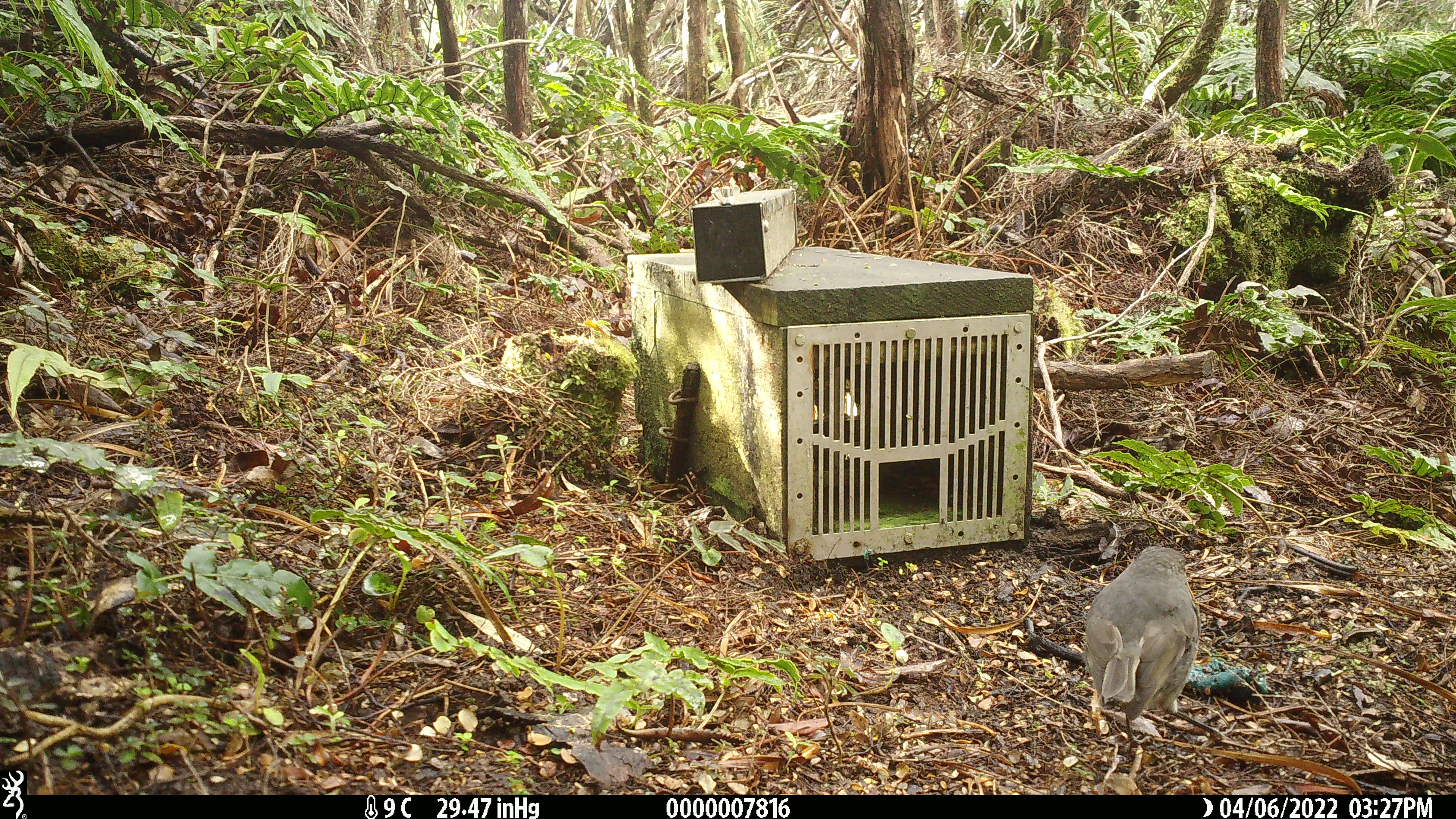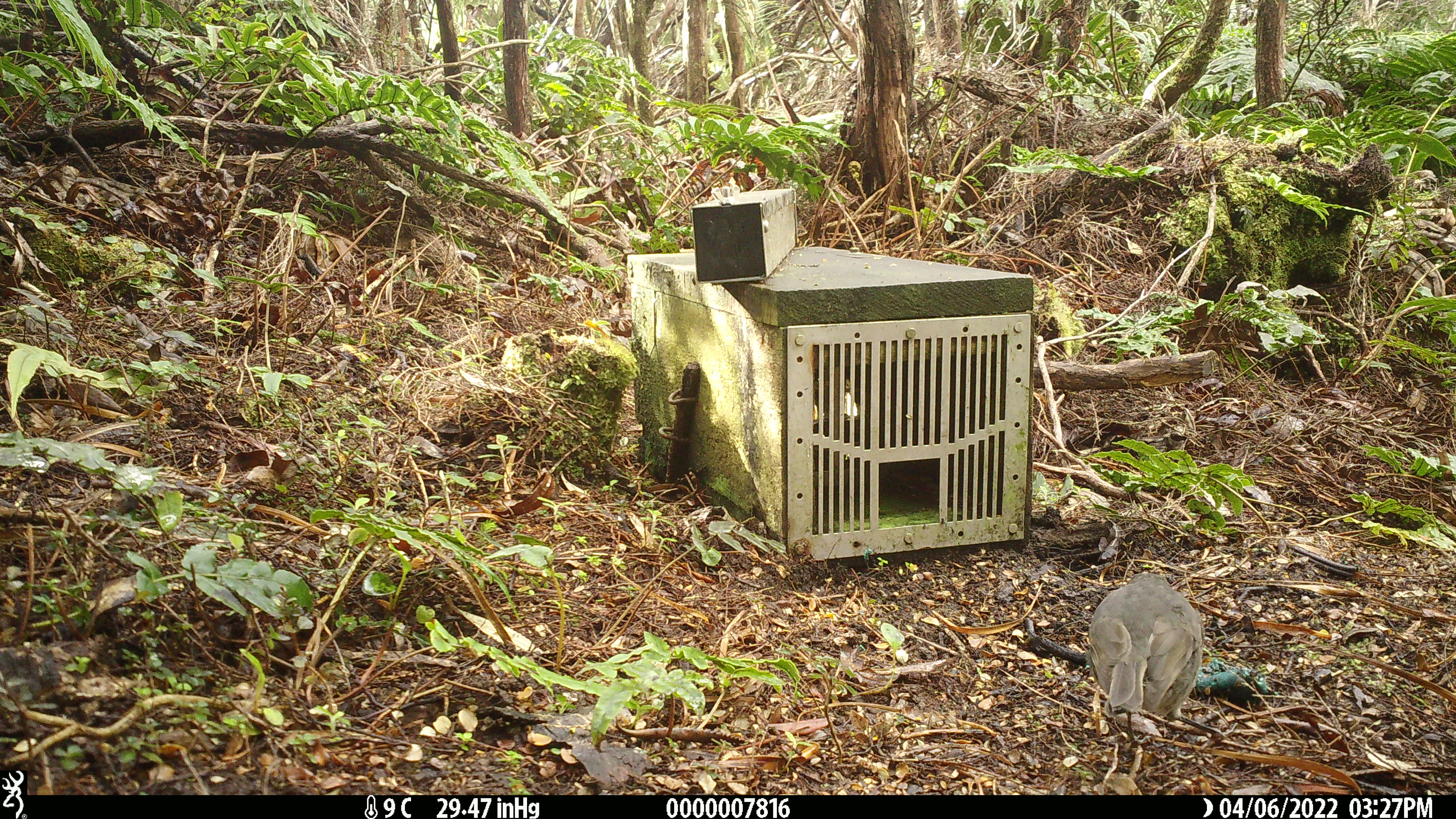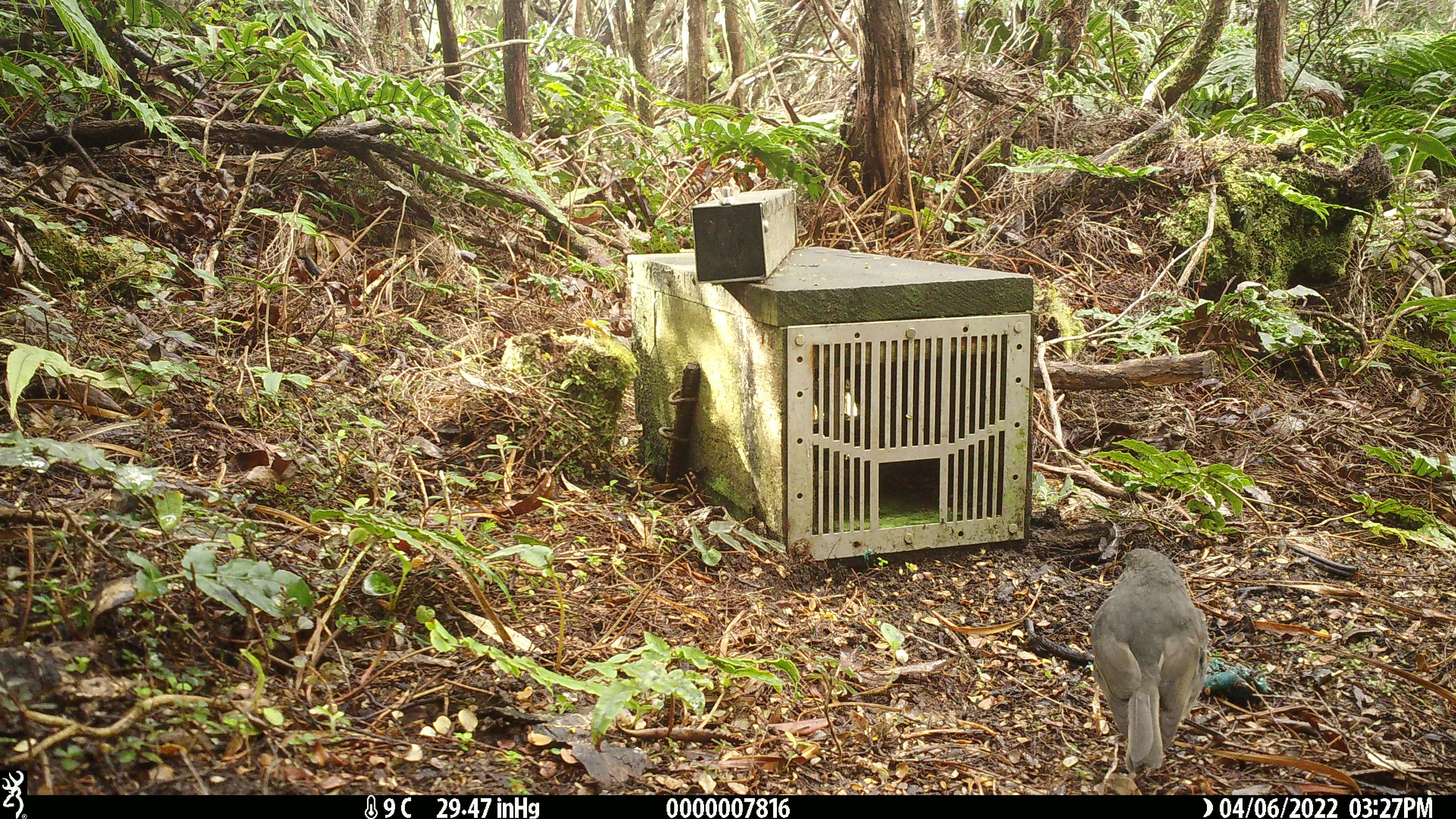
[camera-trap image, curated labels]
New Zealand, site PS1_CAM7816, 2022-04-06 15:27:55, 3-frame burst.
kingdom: Animalia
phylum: Chordata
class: Aves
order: Passeriformes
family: Petroicidae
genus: Petroica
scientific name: Petroica australis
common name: new zealand robin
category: robin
Robin (new zealand robin) (Petroica australis).